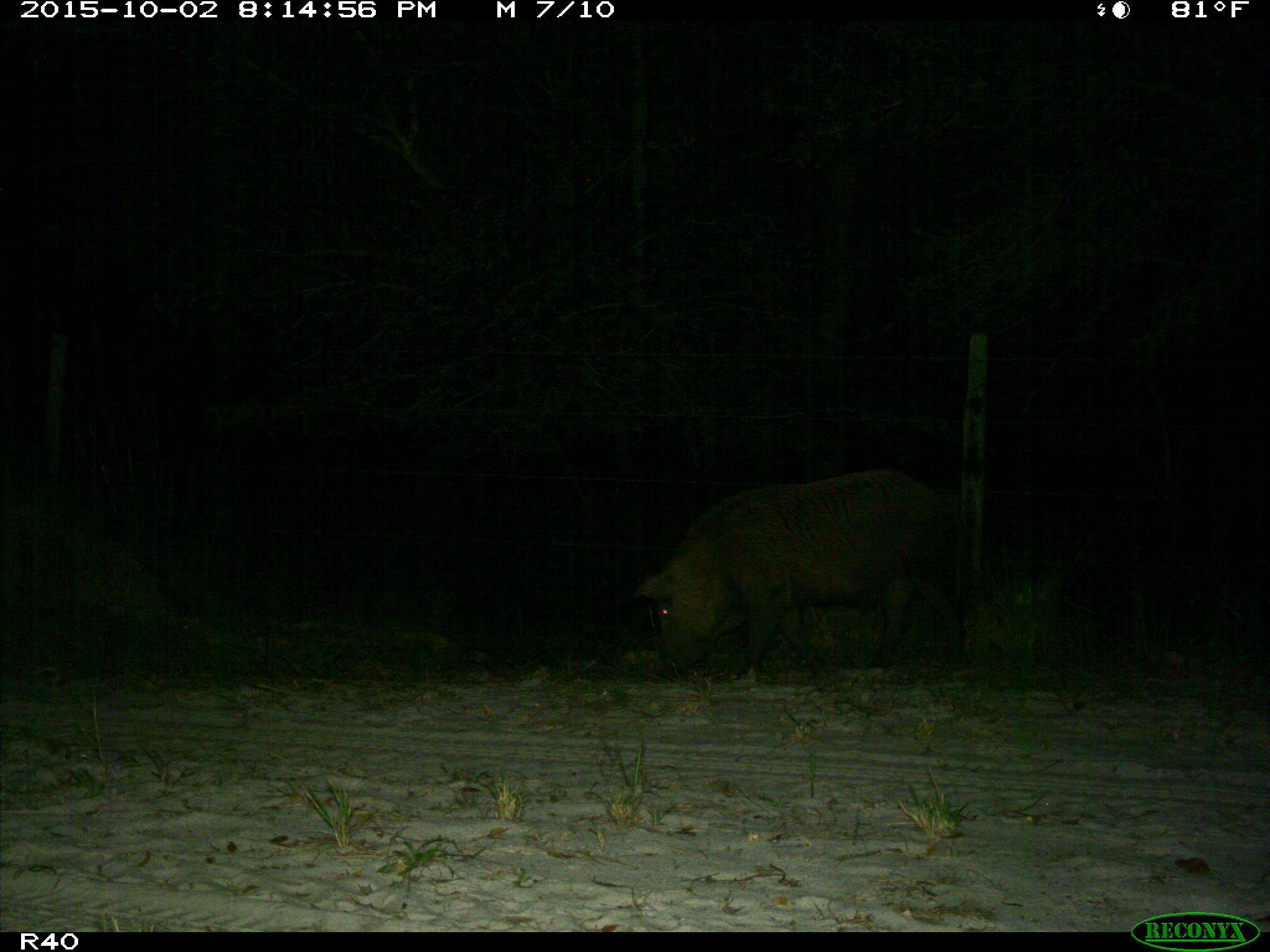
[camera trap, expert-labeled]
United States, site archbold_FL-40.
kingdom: Animalia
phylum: Chordata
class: Mammalia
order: Artiodactyla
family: Suidae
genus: Sus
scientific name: Sus scrofa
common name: wild boar